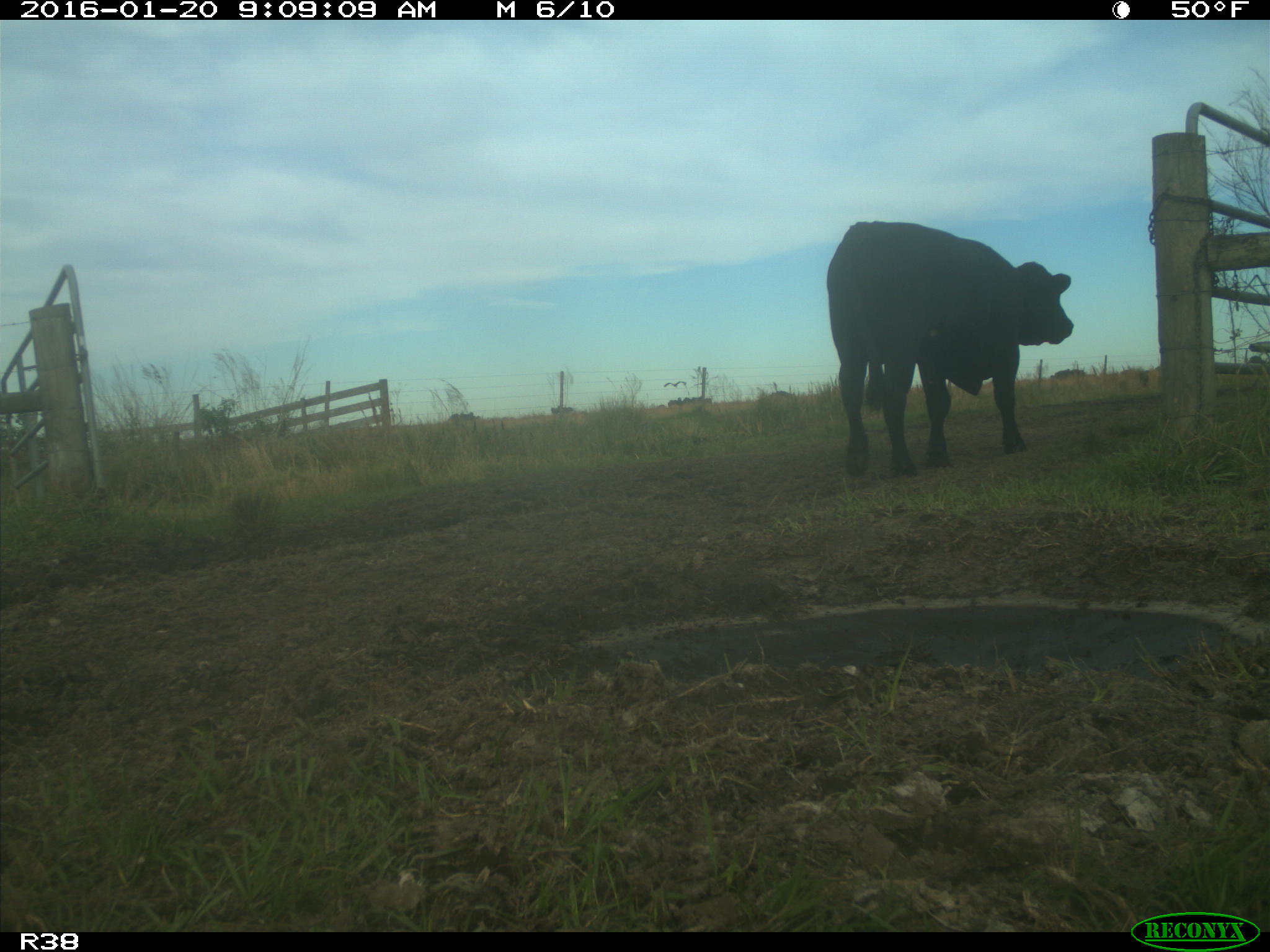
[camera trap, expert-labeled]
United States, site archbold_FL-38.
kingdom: Animalia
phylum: Chordata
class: Mammalia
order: Artiodactyla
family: Bovidae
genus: Bos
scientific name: Bos taurus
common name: domestic cow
Bos taurus (domestic cow).